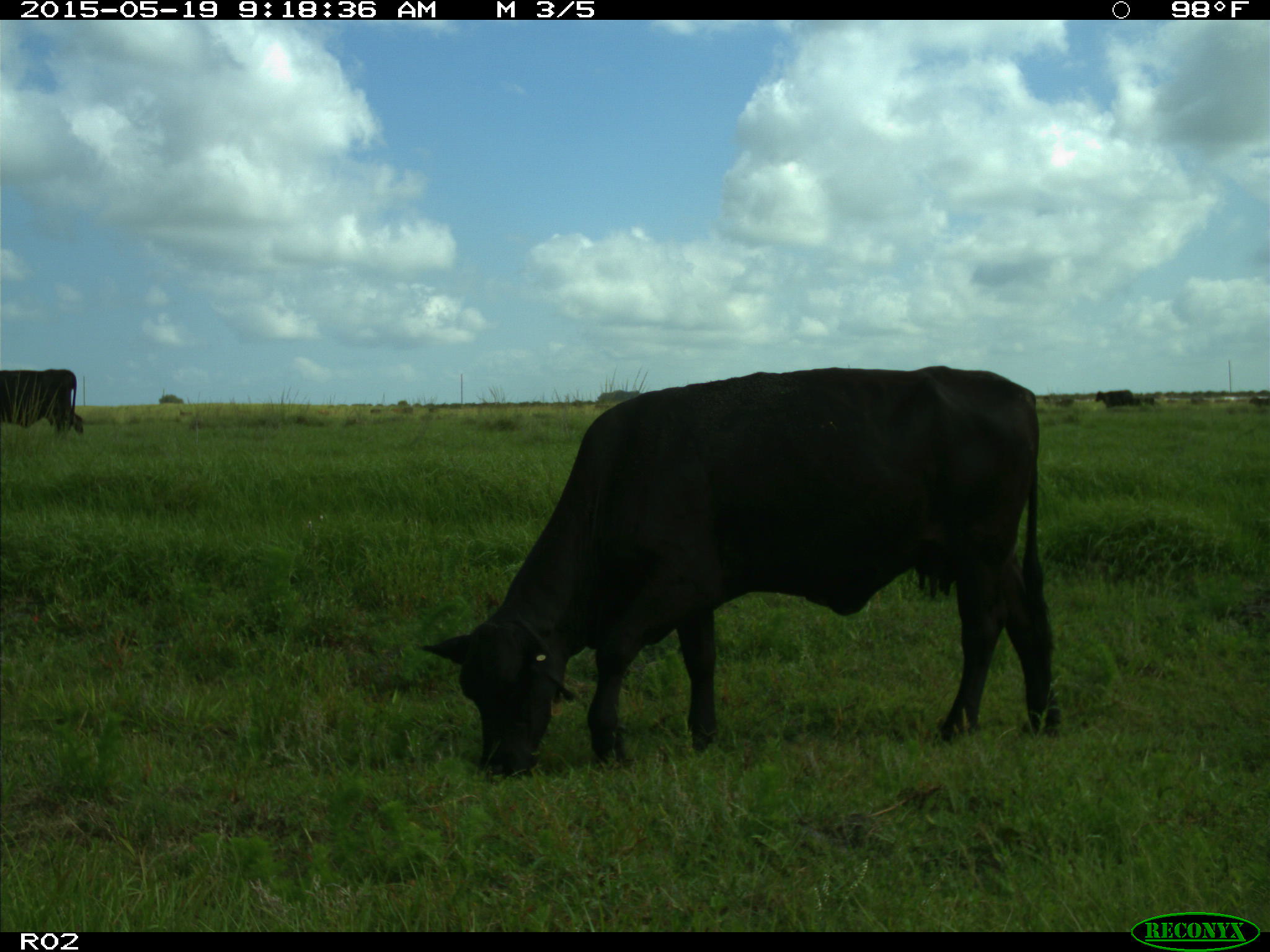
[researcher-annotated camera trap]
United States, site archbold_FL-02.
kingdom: Animalia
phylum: Chordata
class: Mammalia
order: Artiodactyla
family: Bovidae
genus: Bos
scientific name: Bos taurus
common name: domestic cow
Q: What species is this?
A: Bos taurus (domestic cow).